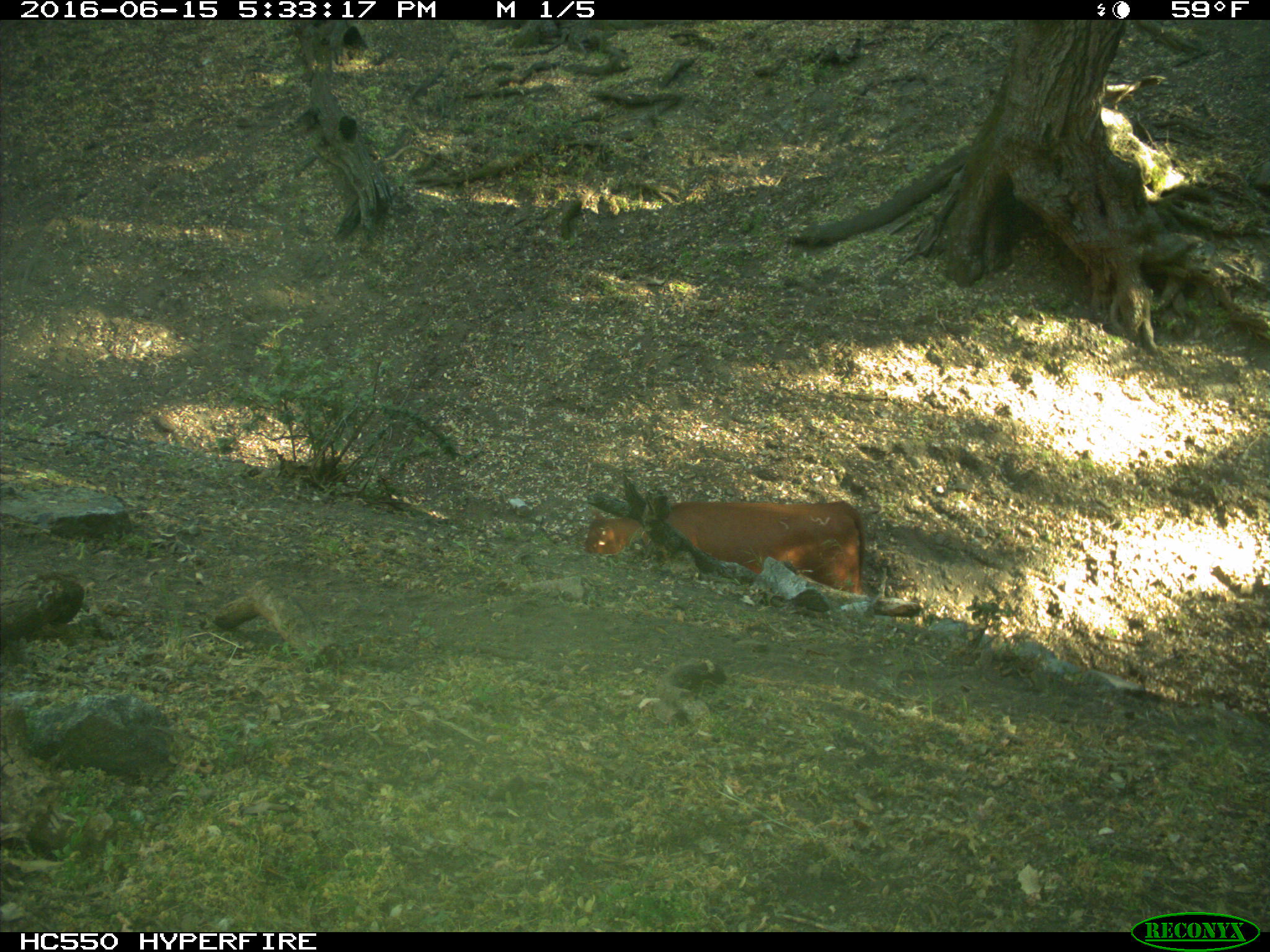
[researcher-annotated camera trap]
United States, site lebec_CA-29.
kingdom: Animalia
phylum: Chordata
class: Mammalia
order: Artiodactyla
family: Bovidae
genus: Bos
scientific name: Bos taurus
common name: domestic cow